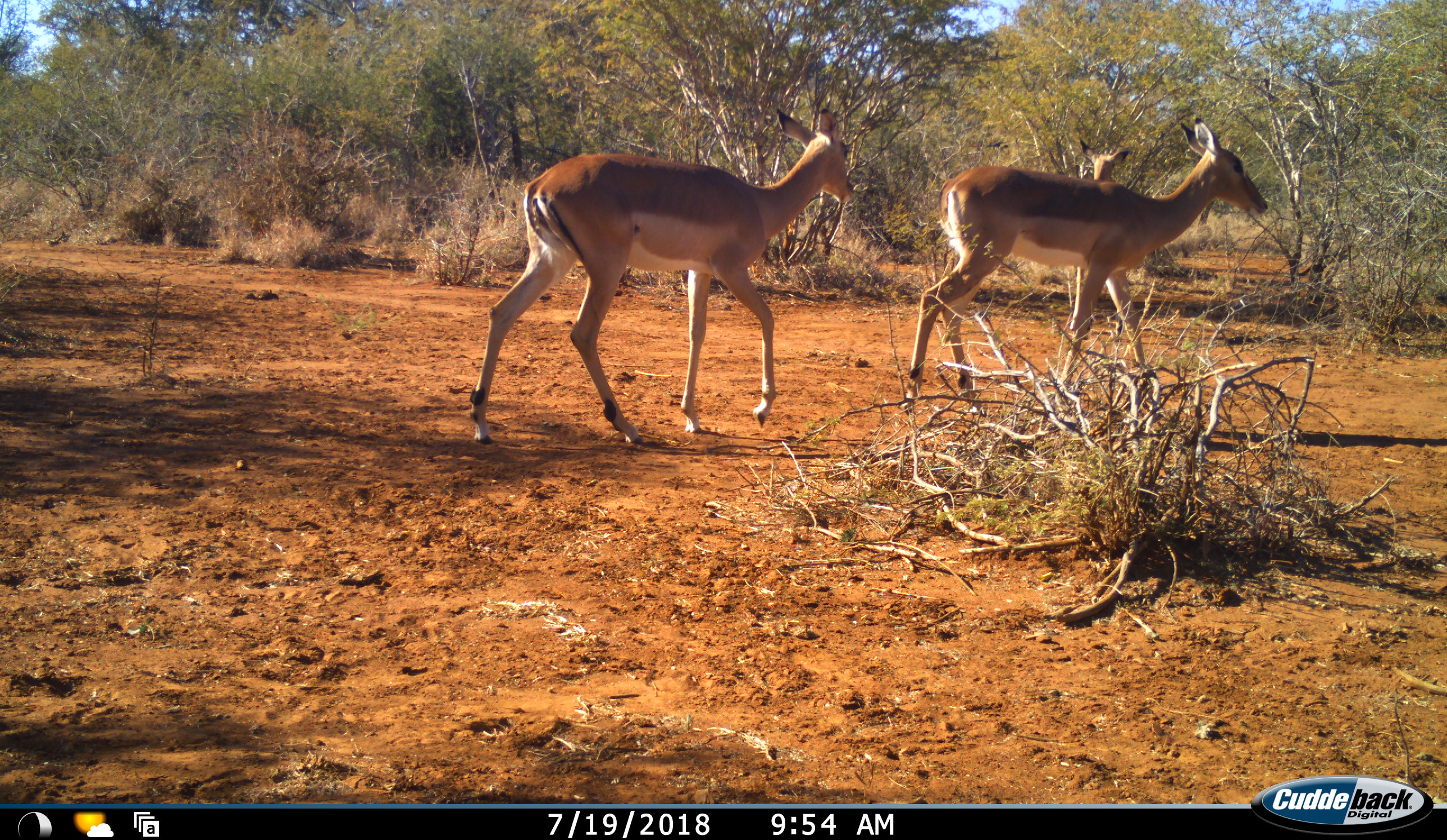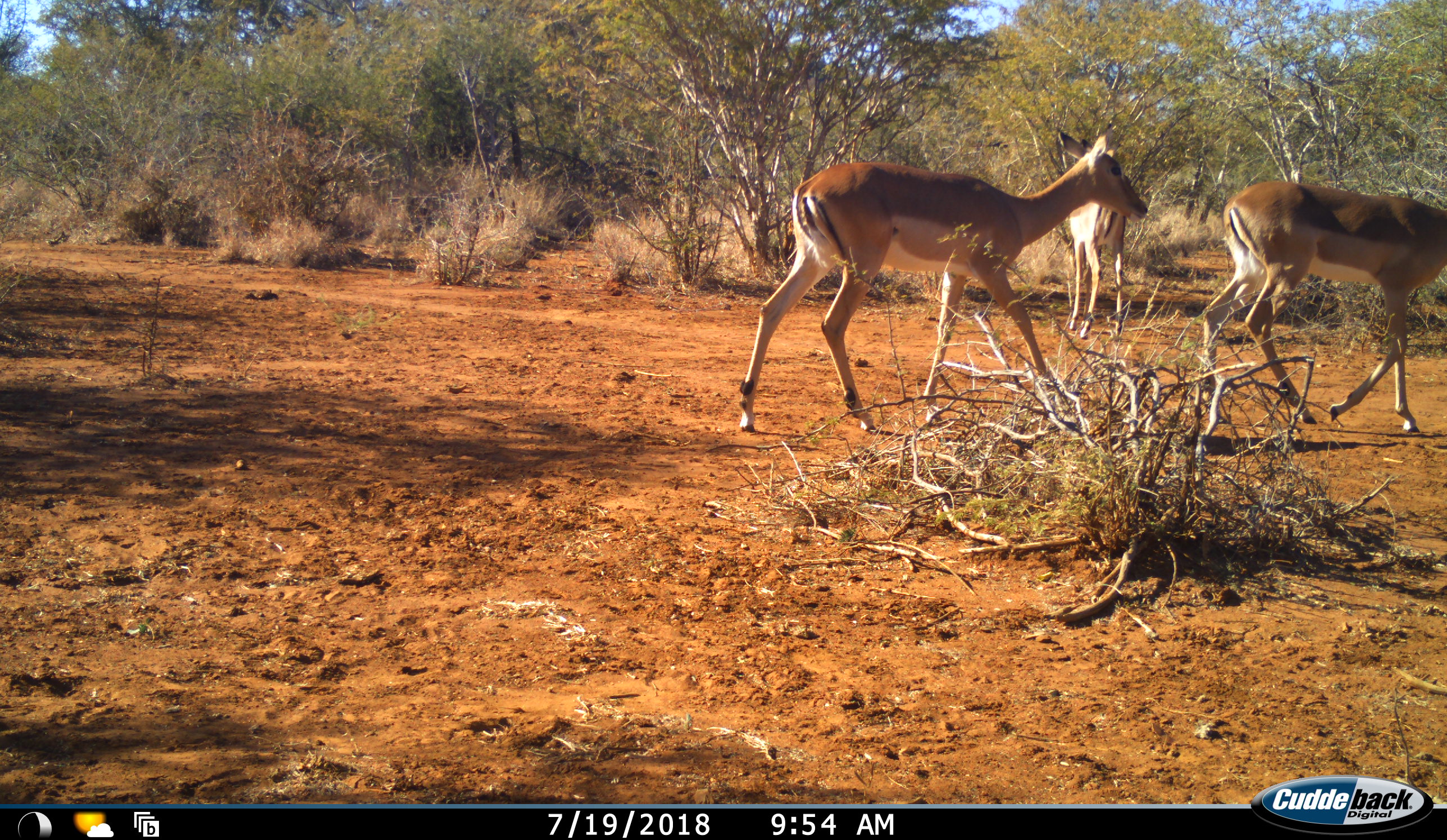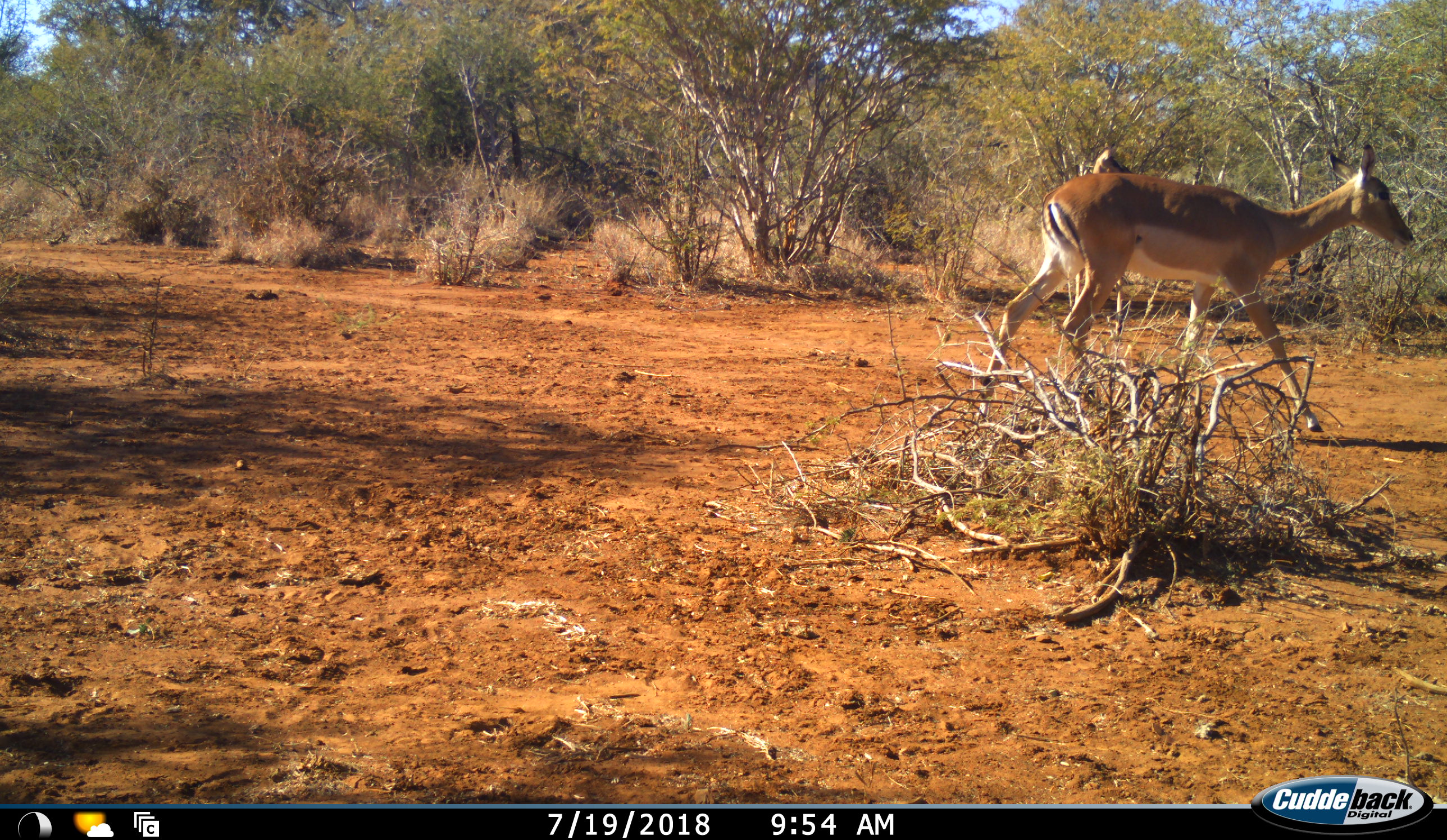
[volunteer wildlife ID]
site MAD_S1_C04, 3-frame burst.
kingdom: Animalia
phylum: Chordata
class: Mammalia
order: Artiodactyla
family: Bovidae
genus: Aepyceros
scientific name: Aepyceros melampus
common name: impala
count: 3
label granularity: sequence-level